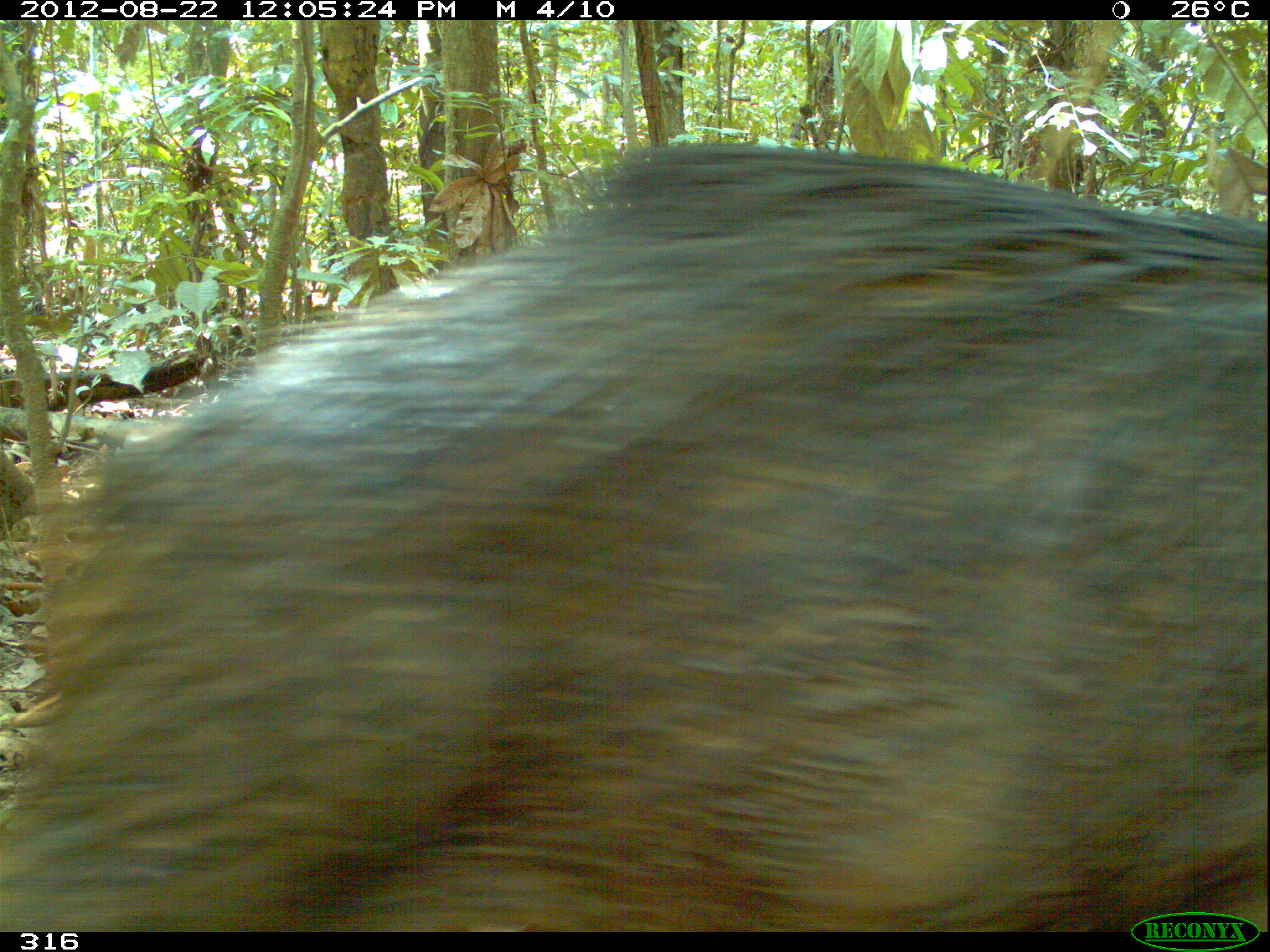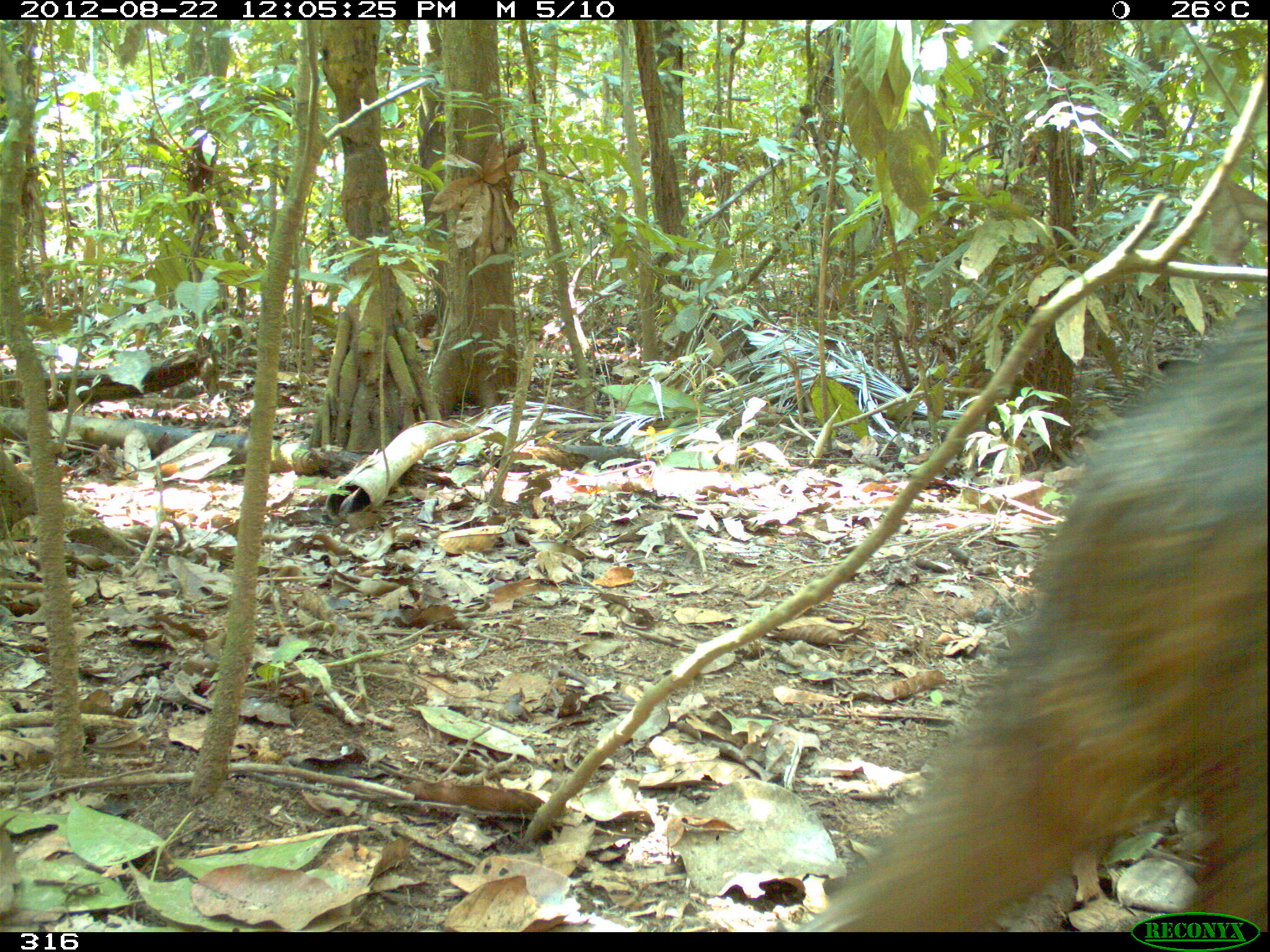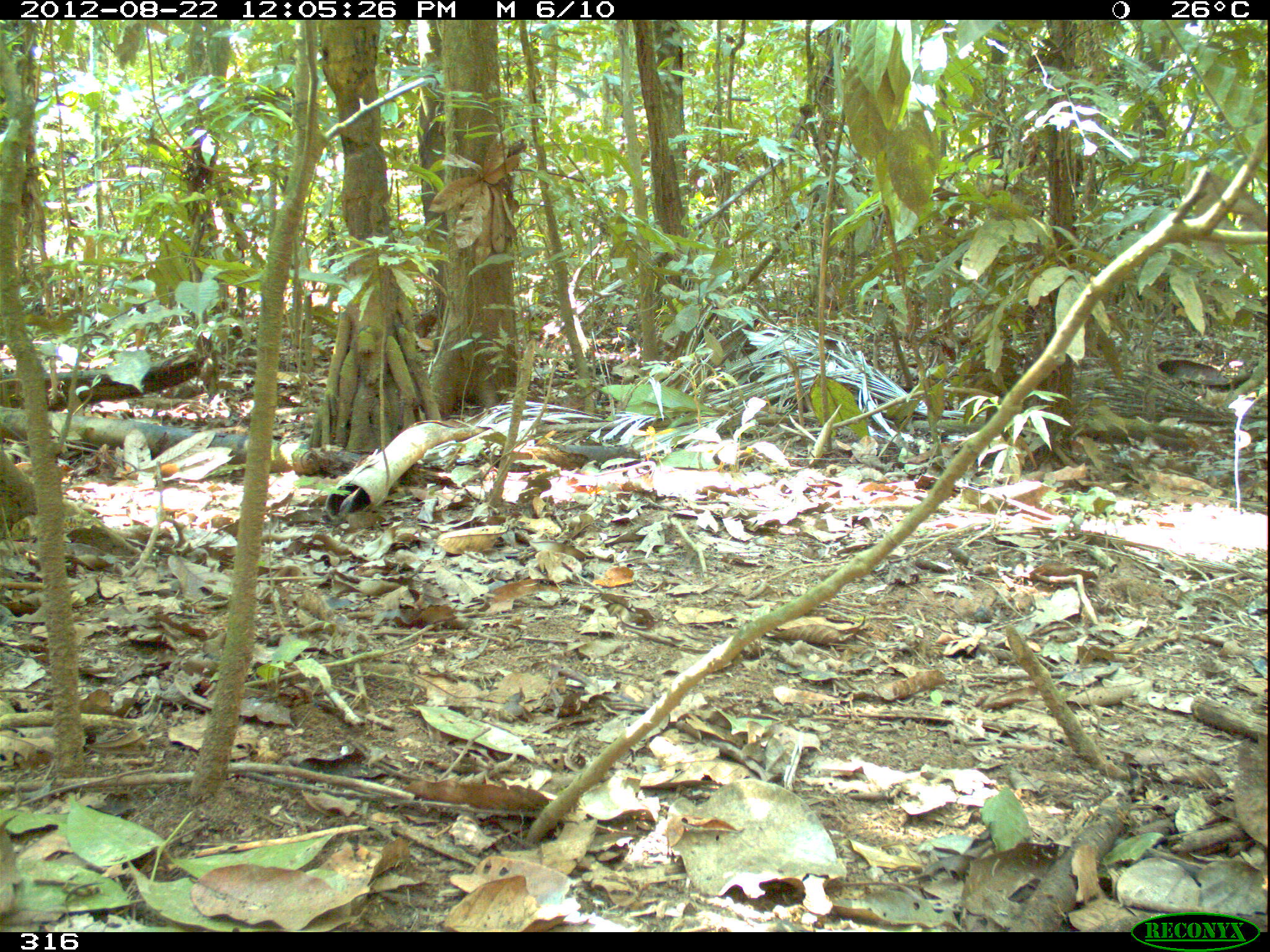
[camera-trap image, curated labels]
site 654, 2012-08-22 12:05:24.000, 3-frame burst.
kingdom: Animalia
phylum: Chordata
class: Mammalia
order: Artiodactyla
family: Tayassuidae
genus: Tayassu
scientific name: Tayassu pecari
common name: white-lipped peccary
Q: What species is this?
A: Tayassu pecari (white-lipped peccary).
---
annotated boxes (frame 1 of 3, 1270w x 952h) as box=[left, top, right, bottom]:
tayassu pecari: box=[0, 139, 1267, 930]